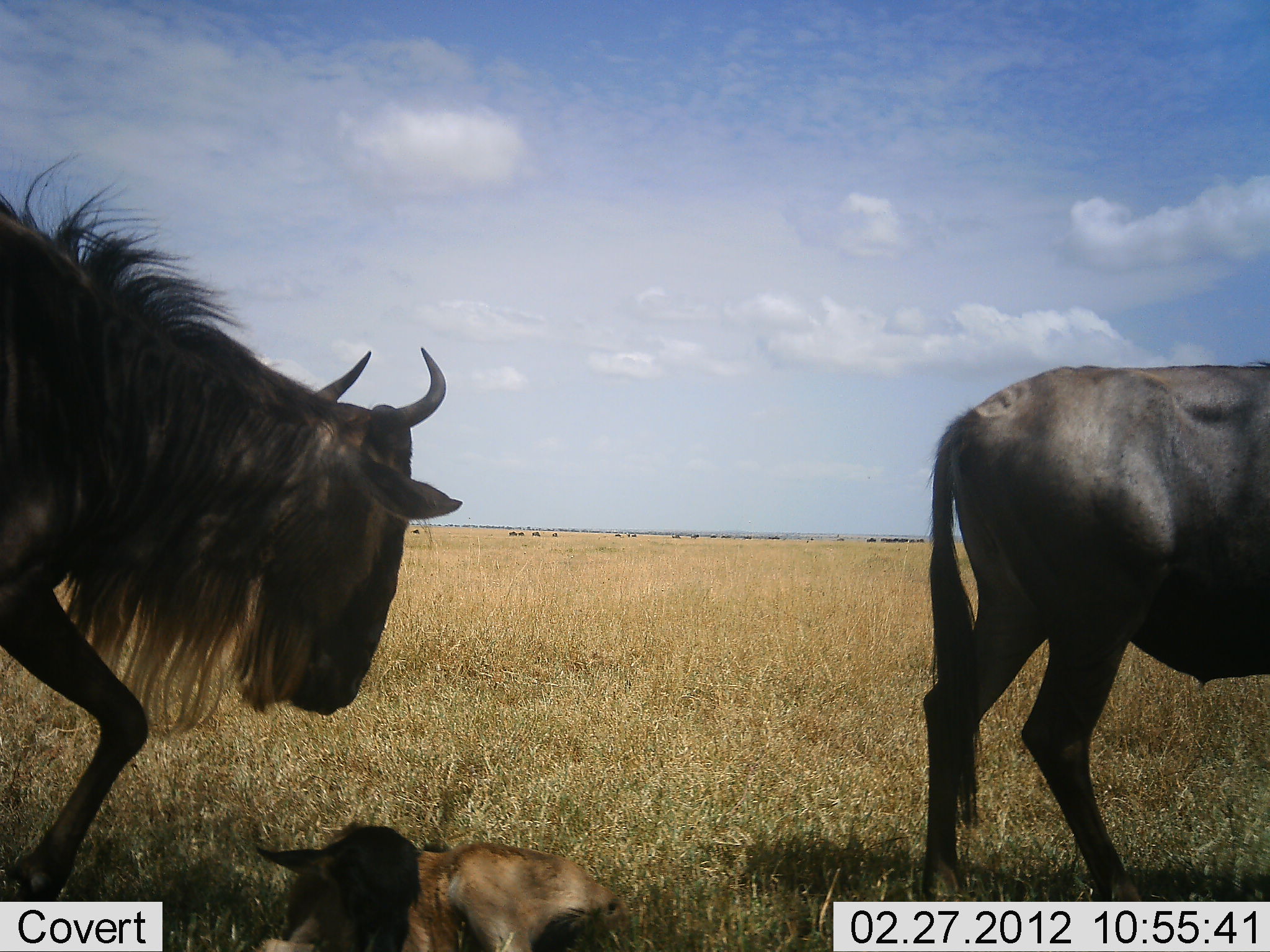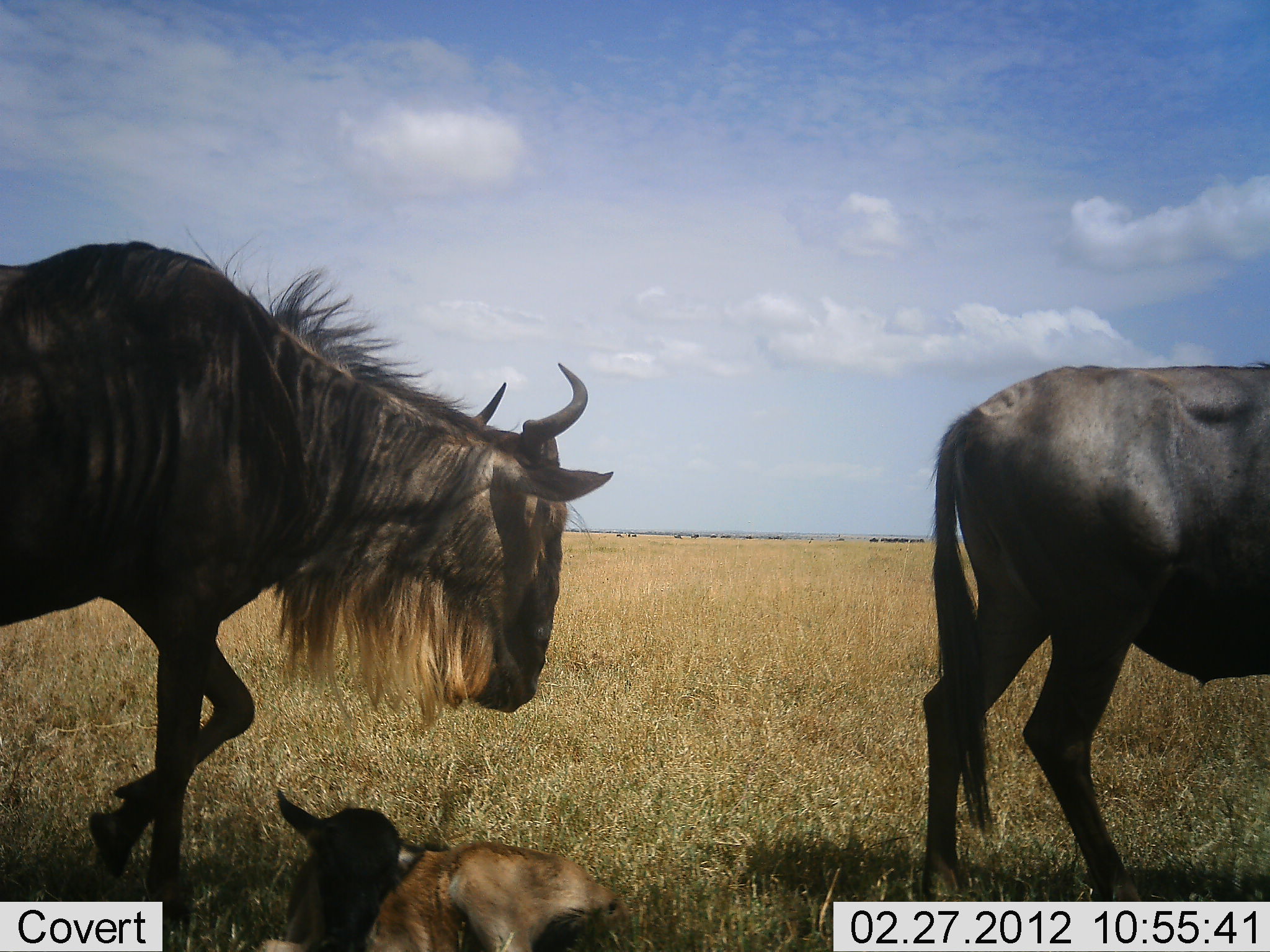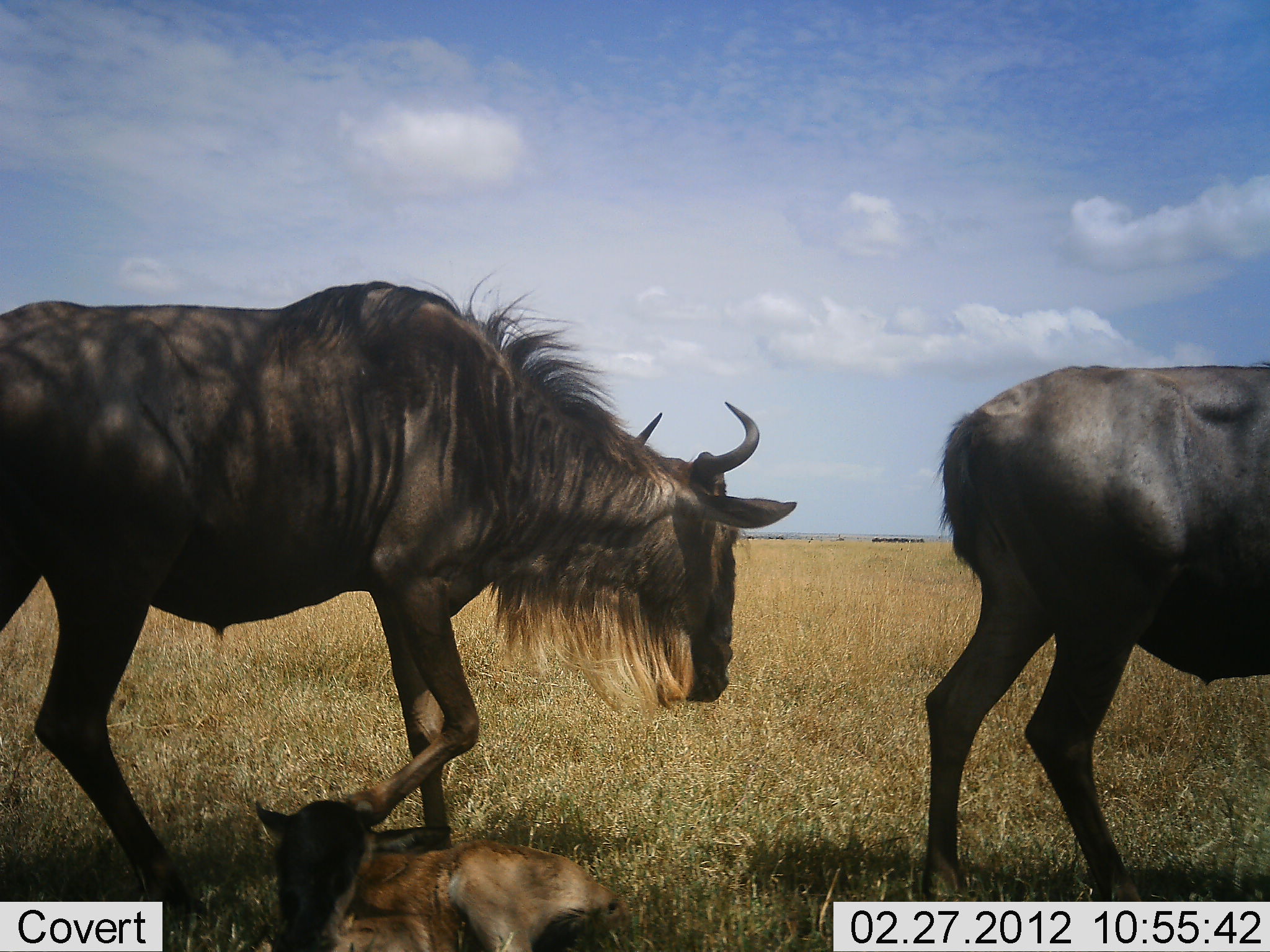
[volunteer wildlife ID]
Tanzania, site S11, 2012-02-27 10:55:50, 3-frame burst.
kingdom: Animalia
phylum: Chordata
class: Mammalia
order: Artiodactyla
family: Bovidae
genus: Connochaetes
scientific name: Connochaetes taurinus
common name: blue wildebeest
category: wildebeest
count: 3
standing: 73%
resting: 67%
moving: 60%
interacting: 0%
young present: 93%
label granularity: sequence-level